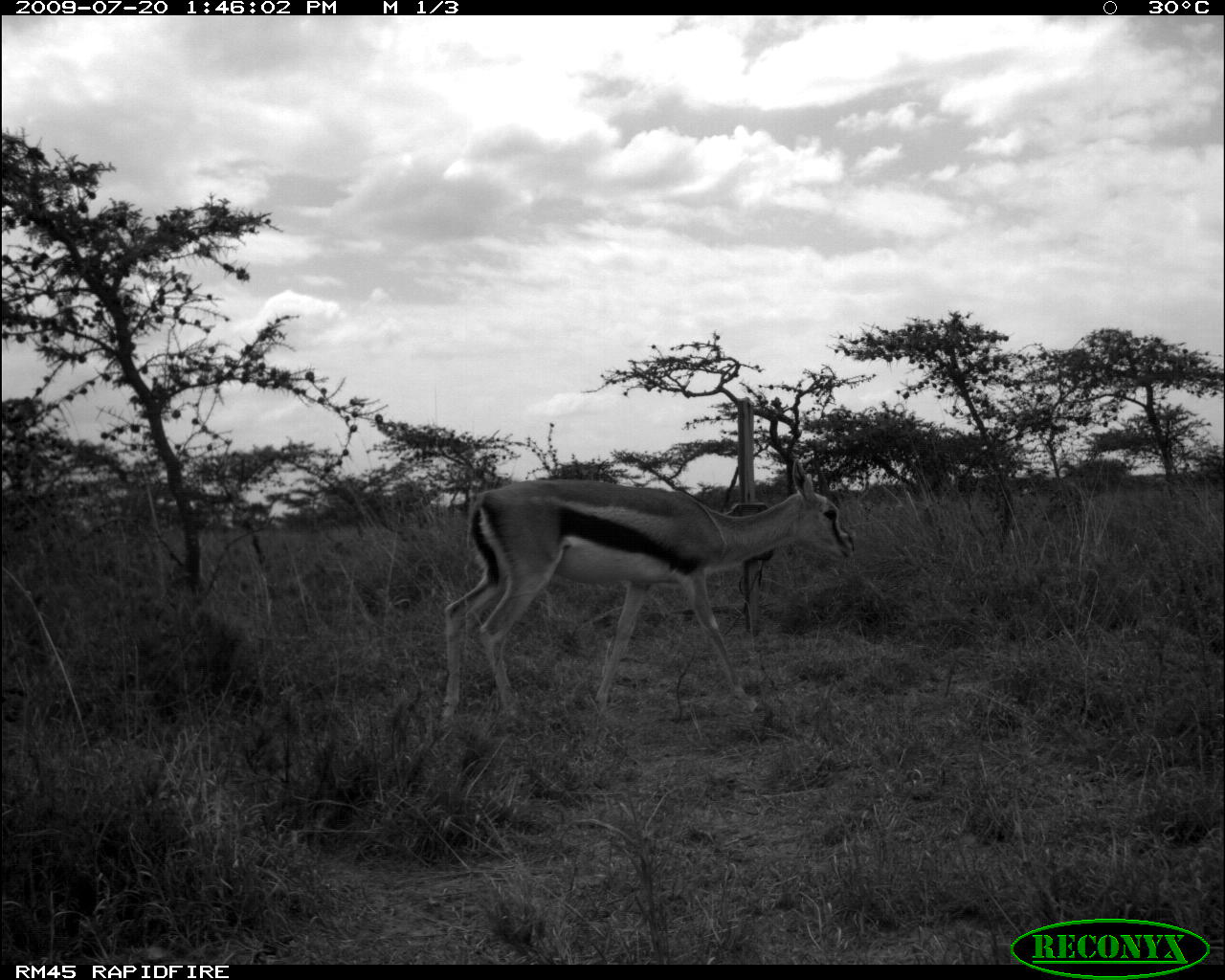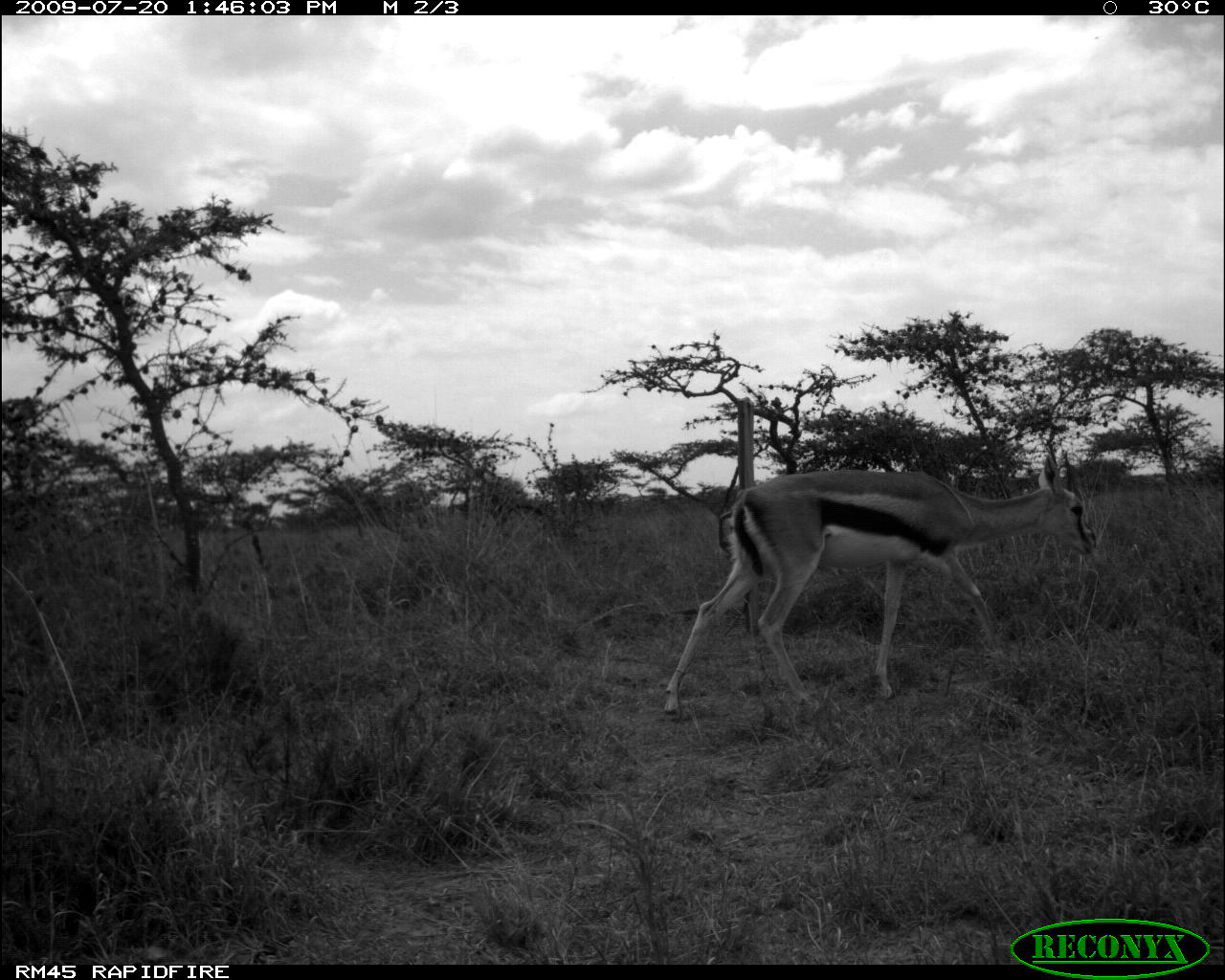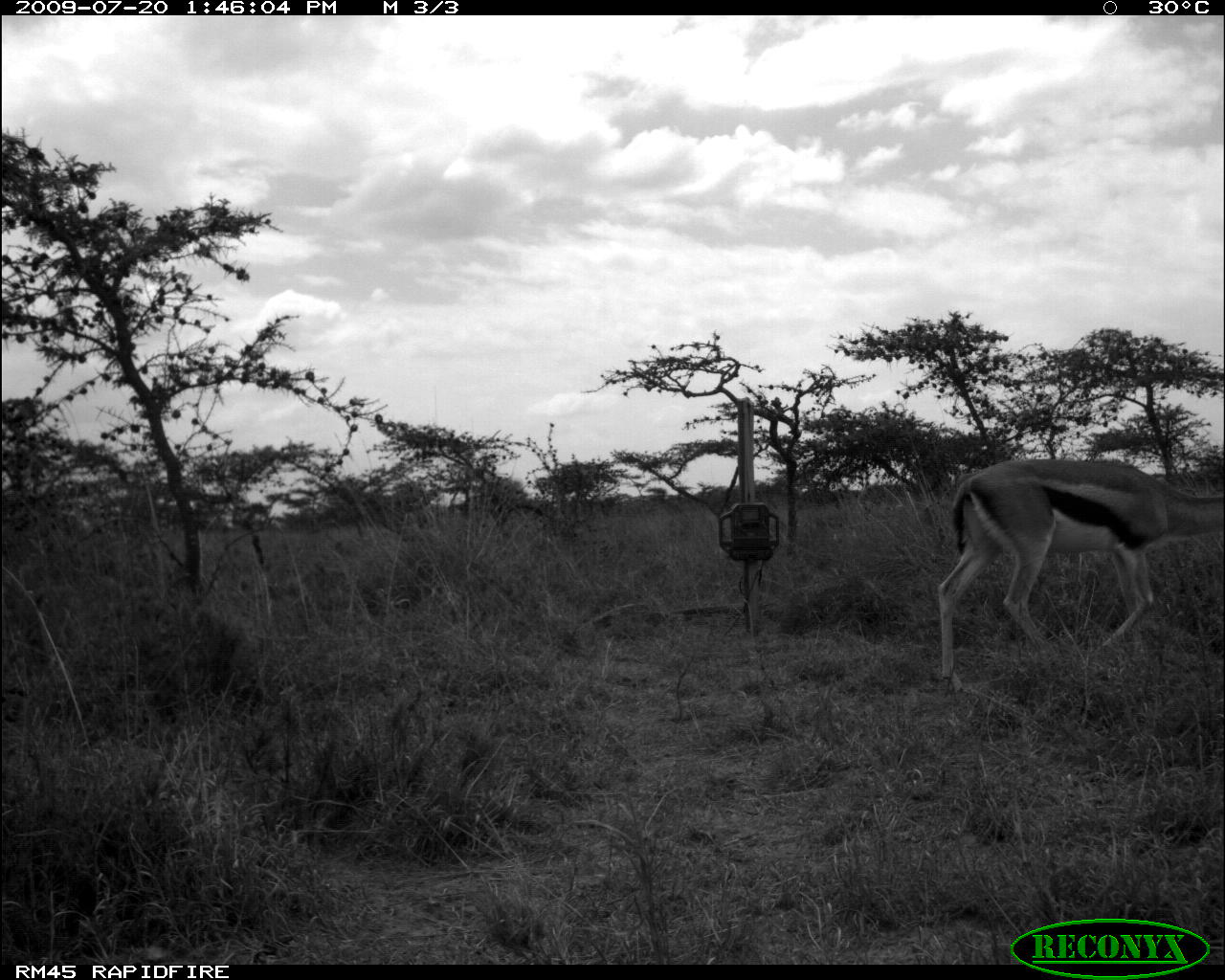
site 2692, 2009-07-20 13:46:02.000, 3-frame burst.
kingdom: Animalia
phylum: Chordata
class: Mammalia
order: Artiodactyla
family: Bovidae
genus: Eudorcas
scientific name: Eudorcas thomsonii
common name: thomson's gazelle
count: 1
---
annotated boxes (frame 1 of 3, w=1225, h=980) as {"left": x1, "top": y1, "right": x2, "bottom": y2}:
eudorcas thomsonii: {"left": 438, "top": 448, "right": 857, "bottom": 725}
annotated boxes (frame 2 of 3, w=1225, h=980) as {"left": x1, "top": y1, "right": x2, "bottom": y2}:
eudorcas thomsonii: {"left": 663, "top": 439, "right": 1095, "bottom": 716}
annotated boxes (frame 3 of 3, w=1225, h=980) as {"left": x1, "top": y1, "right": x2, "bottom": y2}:
eudorcas thomsonii: {"left": 931, "top": 453, "right": 1225, "bottom": 696}